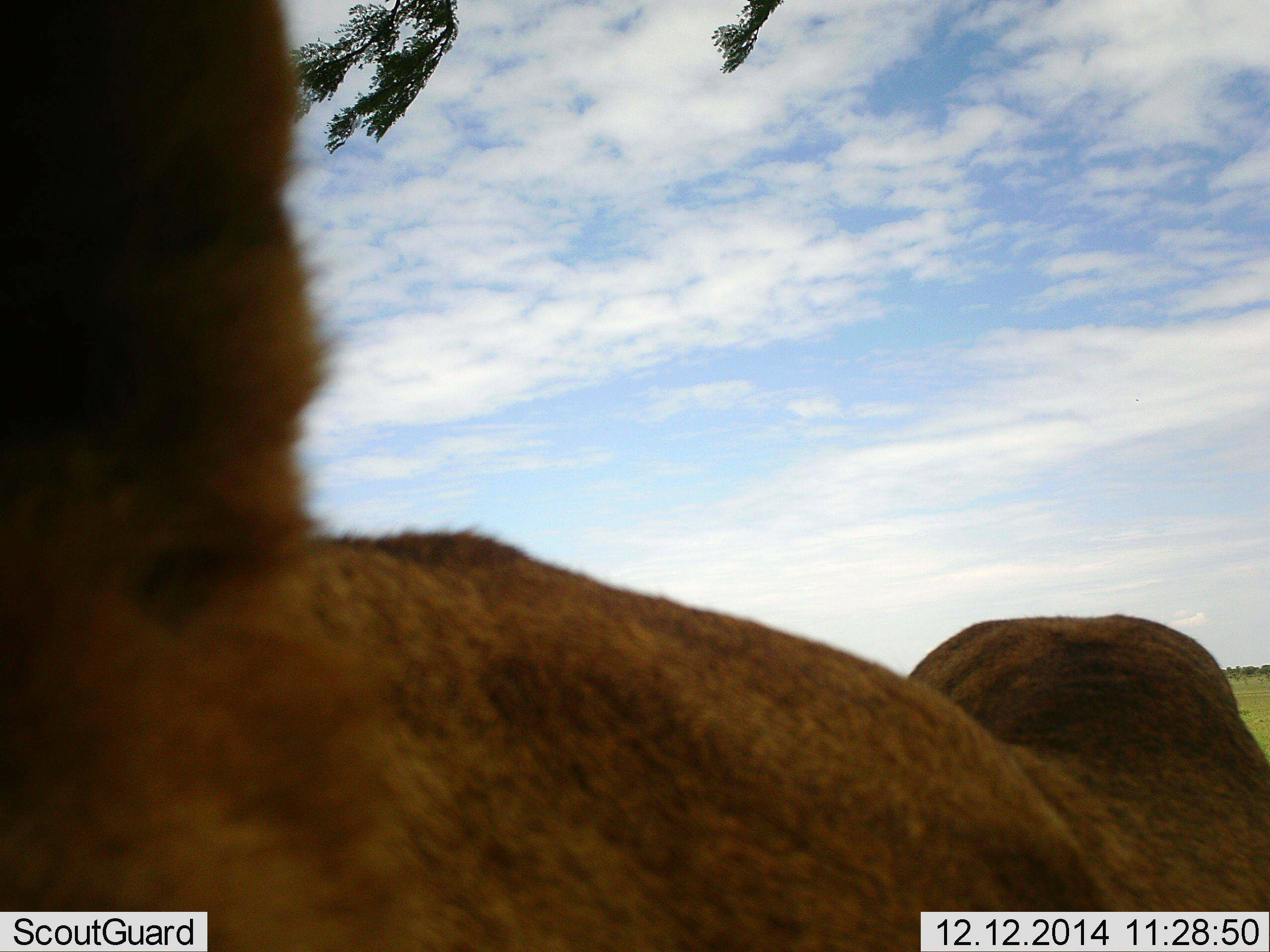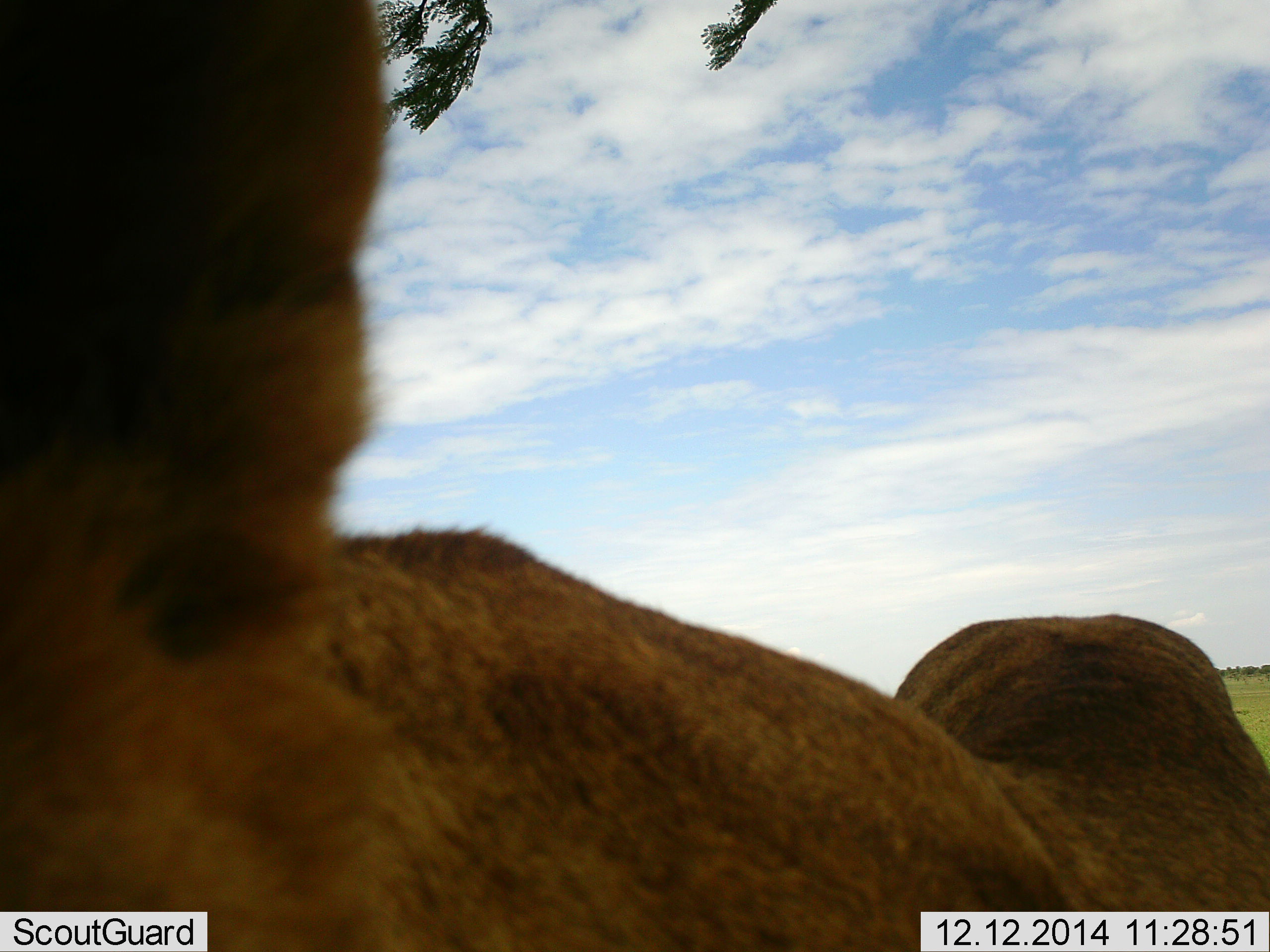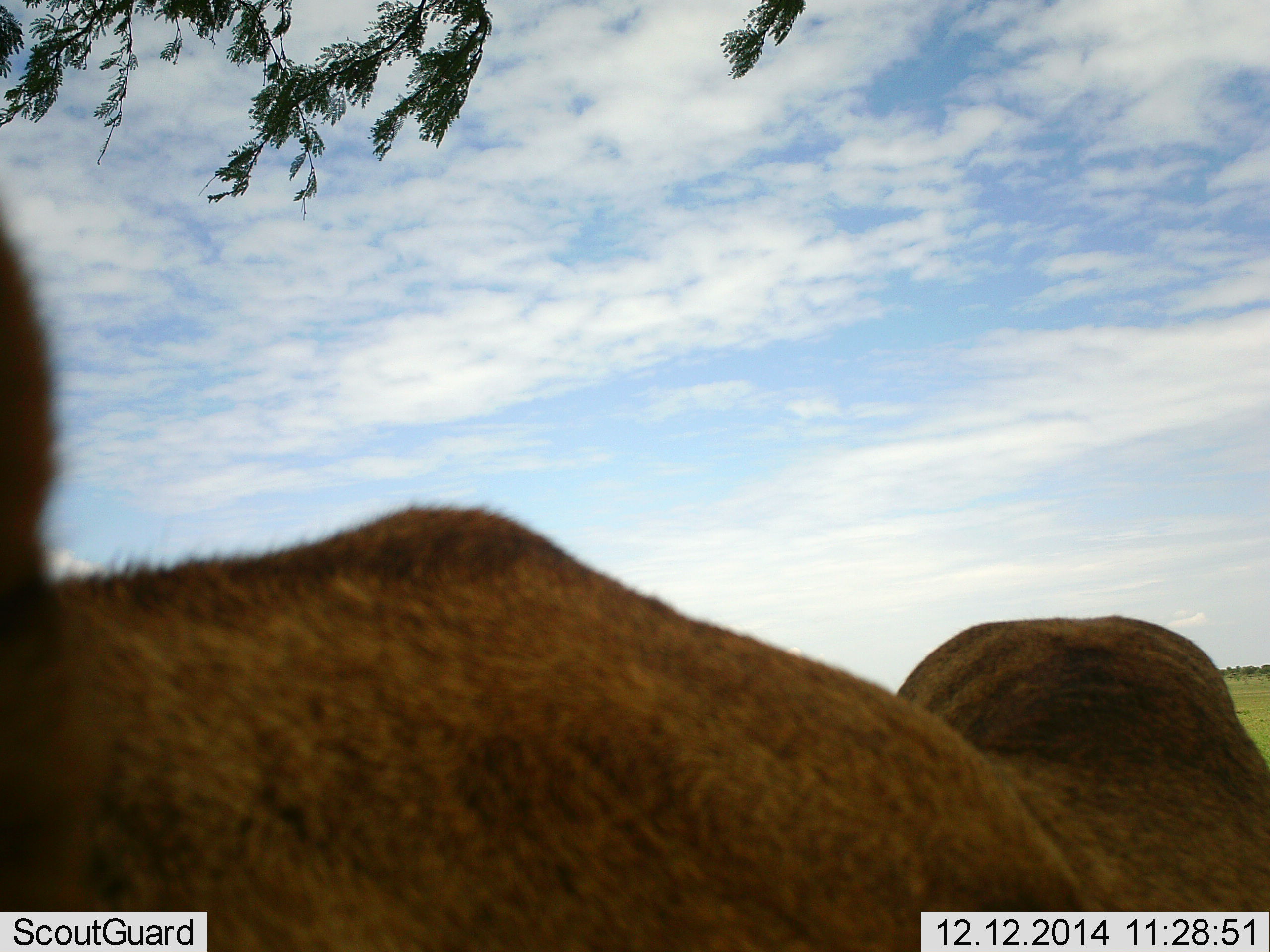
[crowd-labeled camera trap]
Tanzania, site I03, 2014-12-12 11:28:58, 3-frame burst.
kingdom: Animalia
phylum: Chordata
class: Mammalia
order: Carnivora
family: Felidae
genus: Panthera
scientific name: Panthera leo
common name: lion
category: lionfemale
Lionfemale (lion) (Panthera leo), count 1. Behavior (volunteer vote fractions): standing 50%, resting 50%, moving 0%, interacting 0%. Young present (vote fraction): 0%. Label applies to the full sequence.